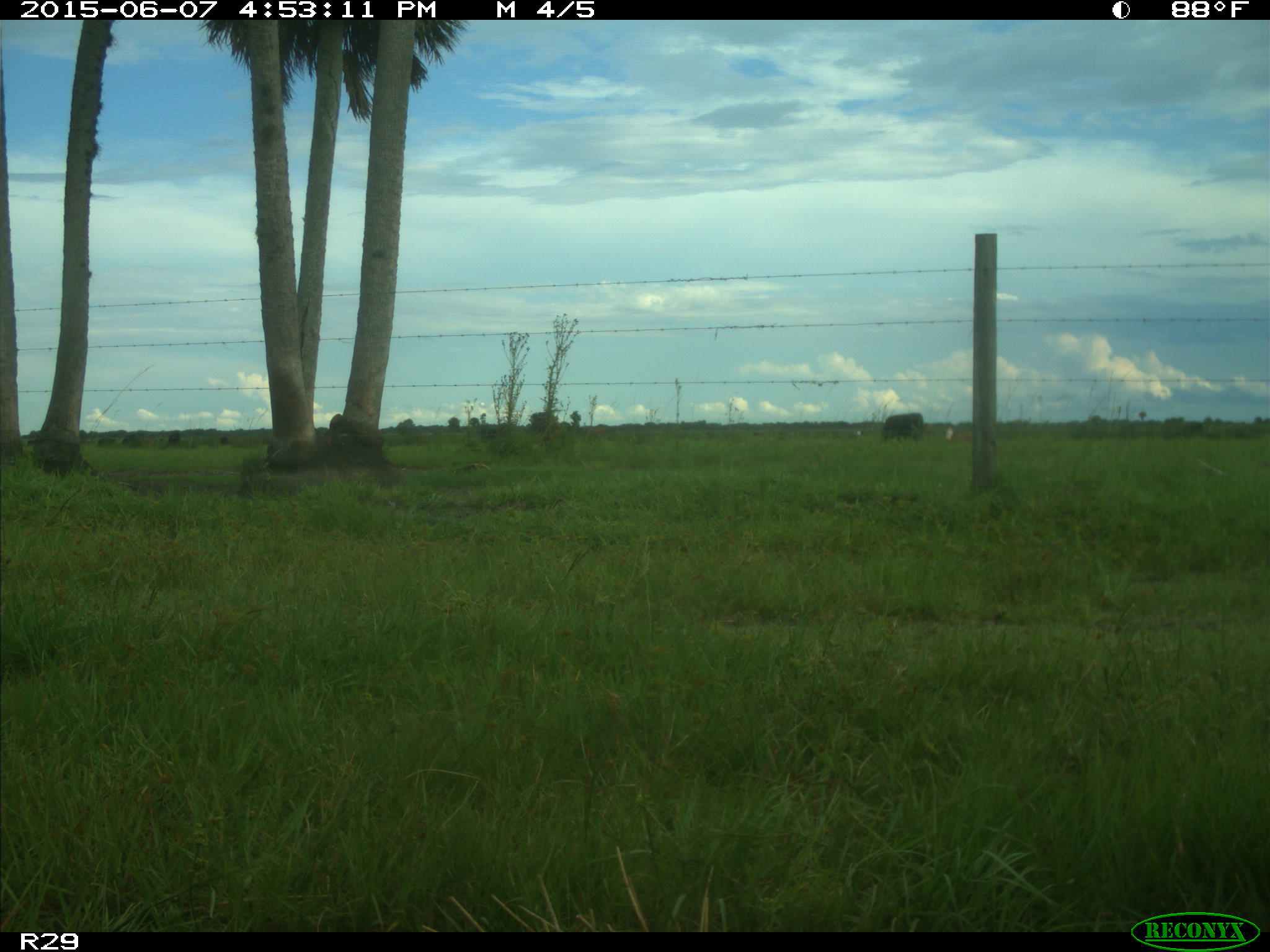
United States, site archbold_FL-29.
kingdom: Animalia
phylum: Chordata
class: Mammalia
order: Artiodactyla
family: Bovidae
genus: Bos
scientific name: Bos taurus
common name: domestic cow